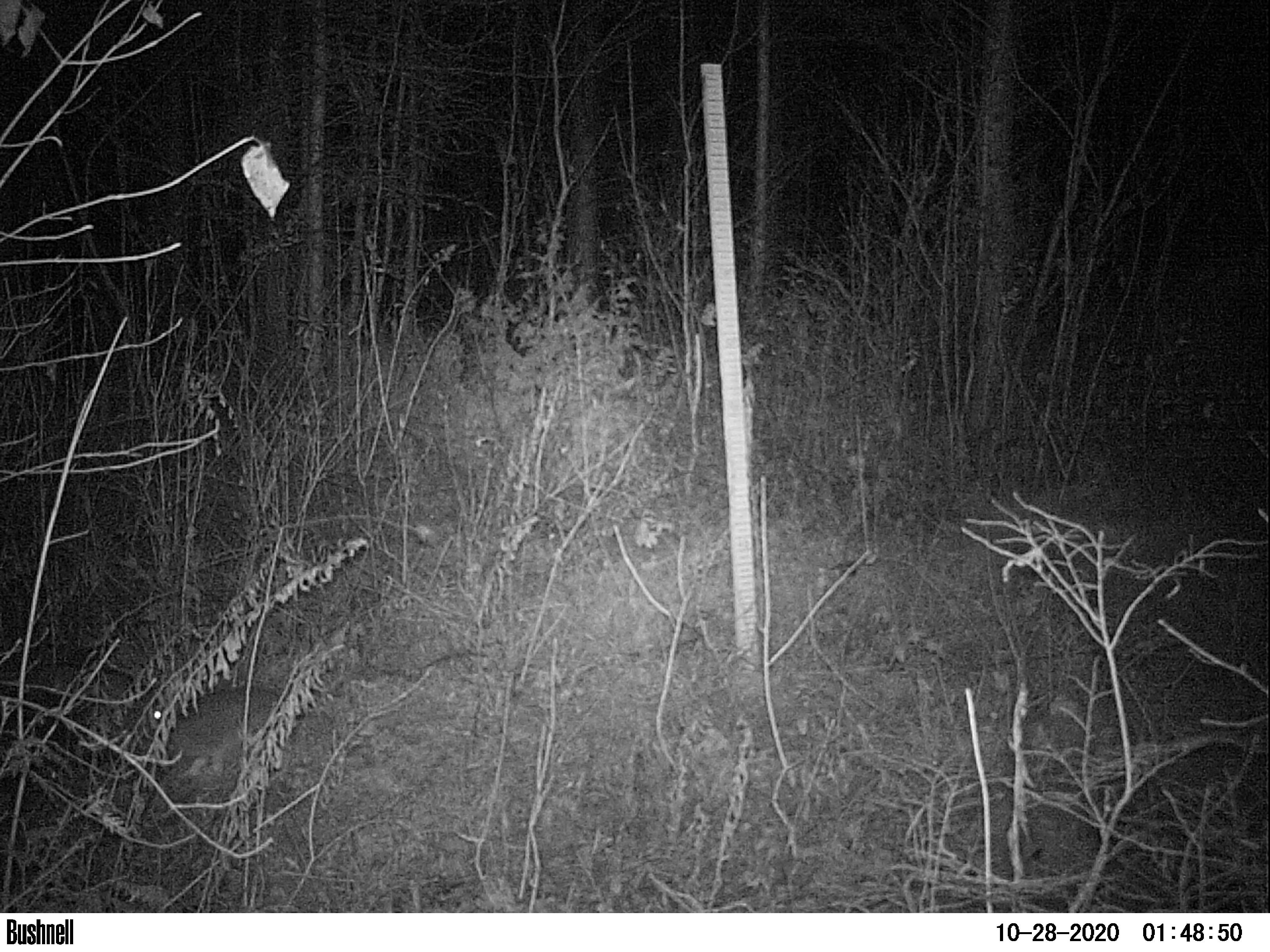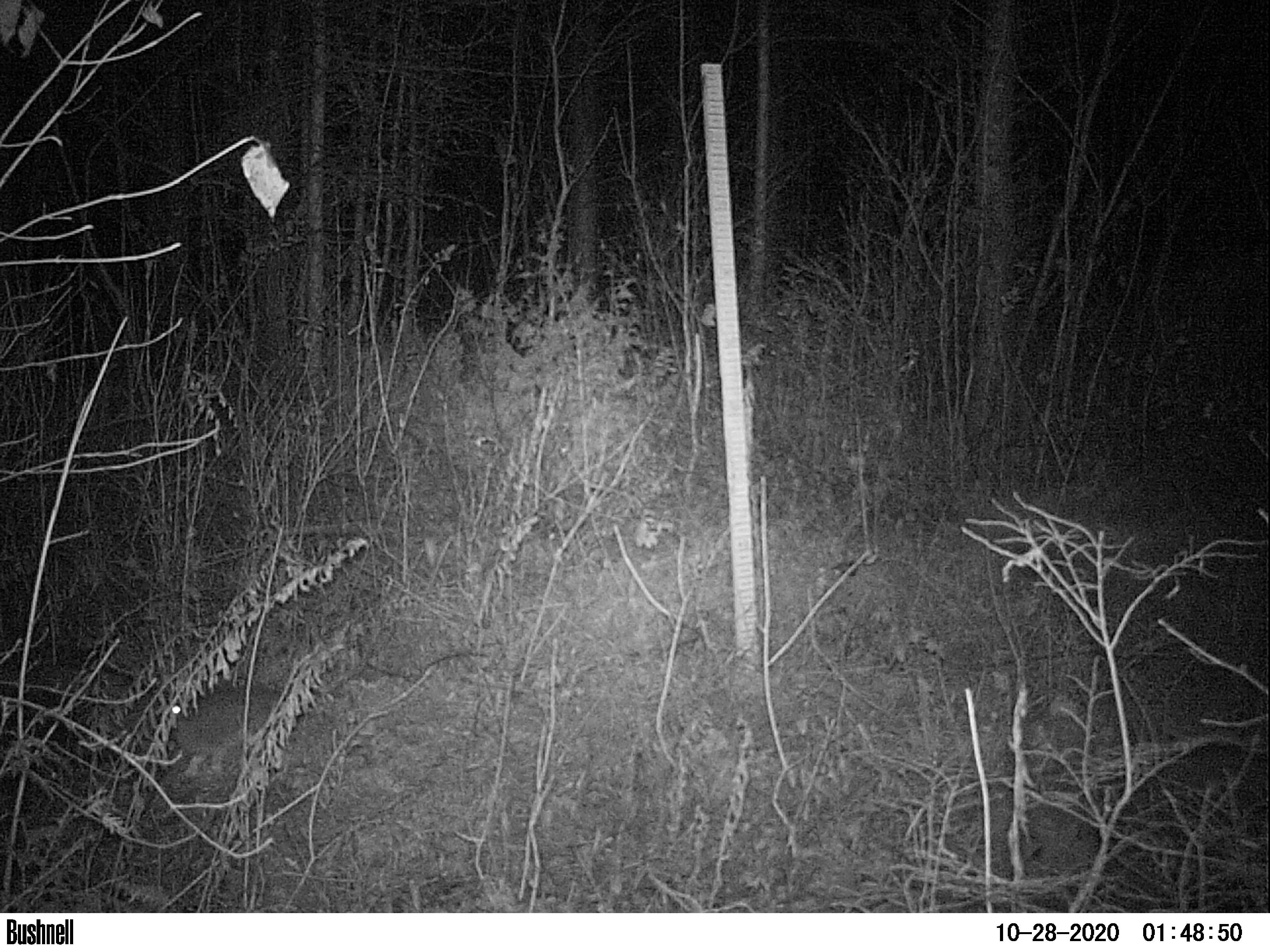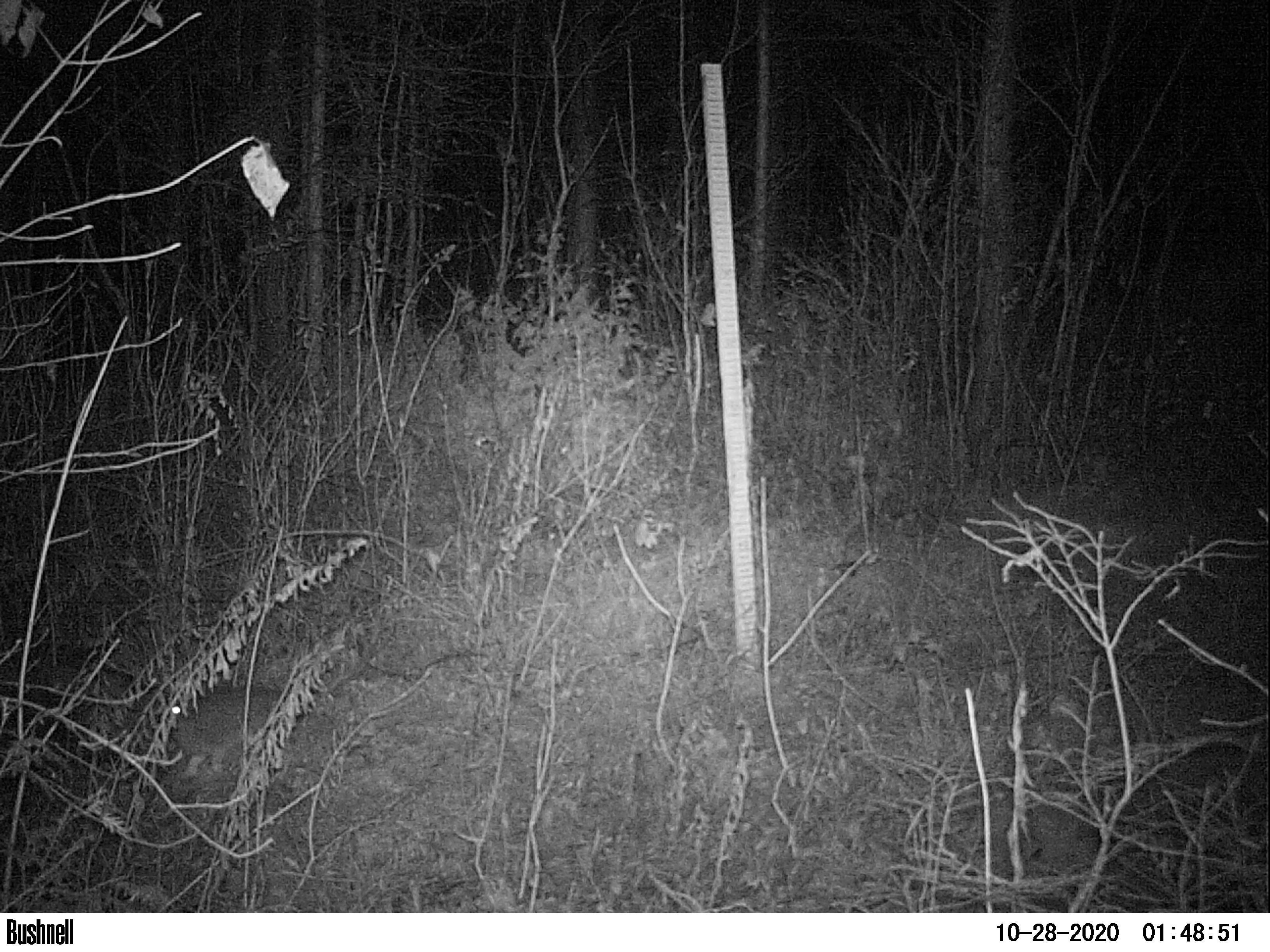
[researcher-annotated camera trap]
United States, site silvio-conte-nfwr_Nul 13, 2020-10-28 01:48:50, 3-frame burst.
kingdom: Animalia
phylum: Chordata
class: Mammalia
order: Lagomorpha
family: Leporidae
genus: Lepus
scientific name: Lepus americanus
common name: snowshoe hare